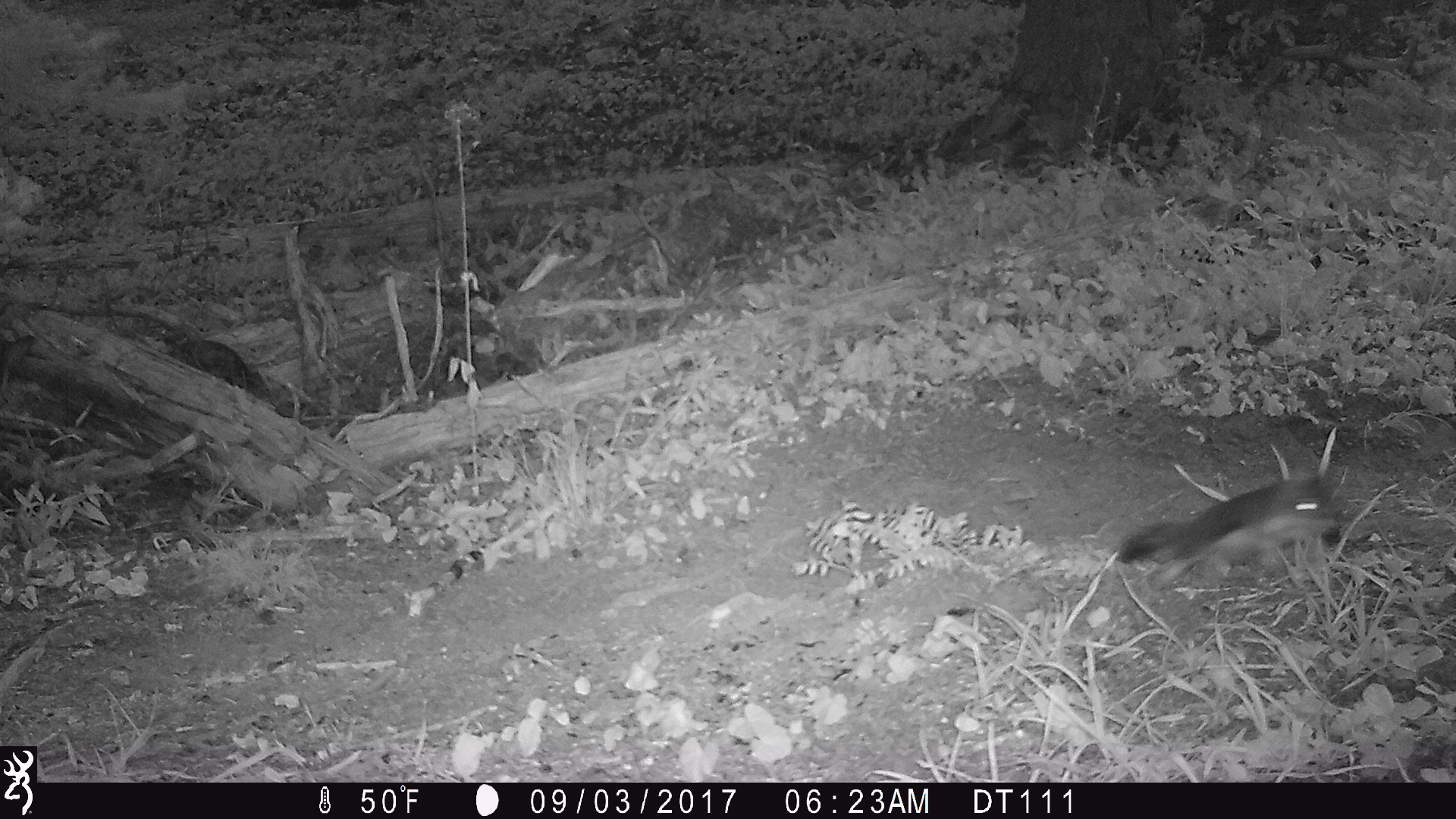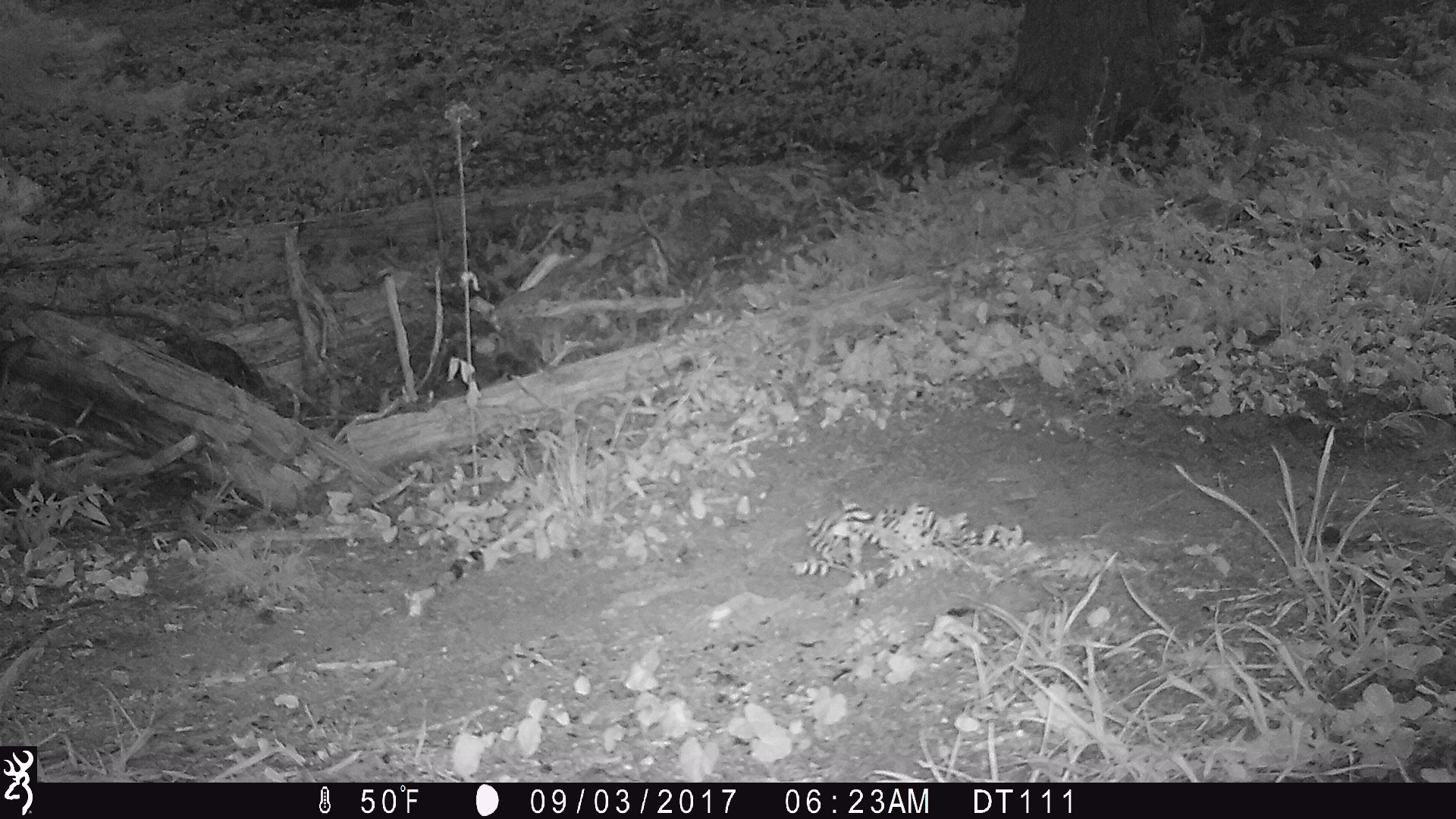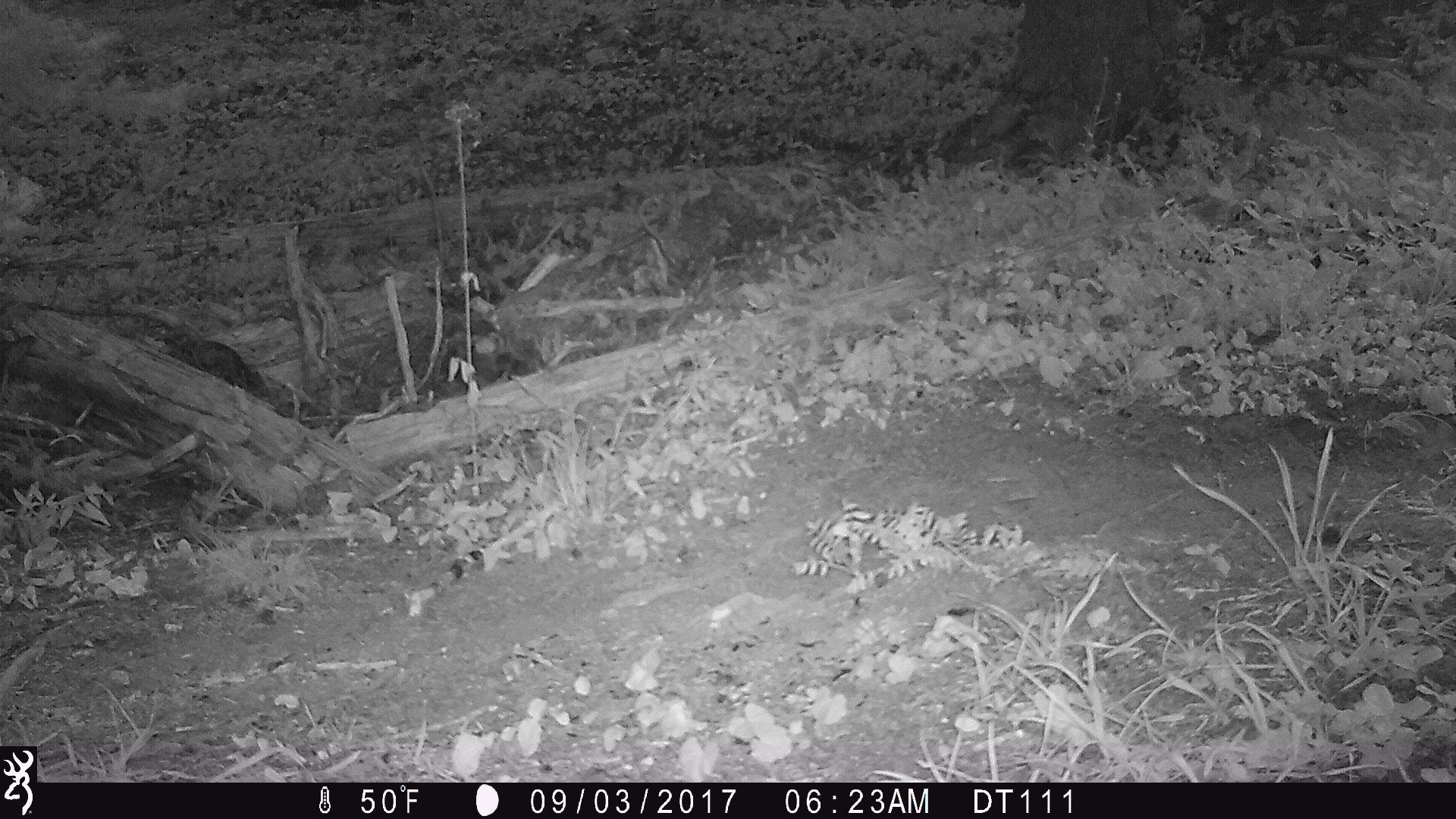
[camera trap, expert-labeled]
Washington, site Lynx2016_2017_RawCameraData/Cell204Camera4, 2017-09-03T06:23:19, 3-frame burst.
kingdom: Animalia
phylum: Chordata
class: Mammalia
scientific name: Mammalia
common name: small mammal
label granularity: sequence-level